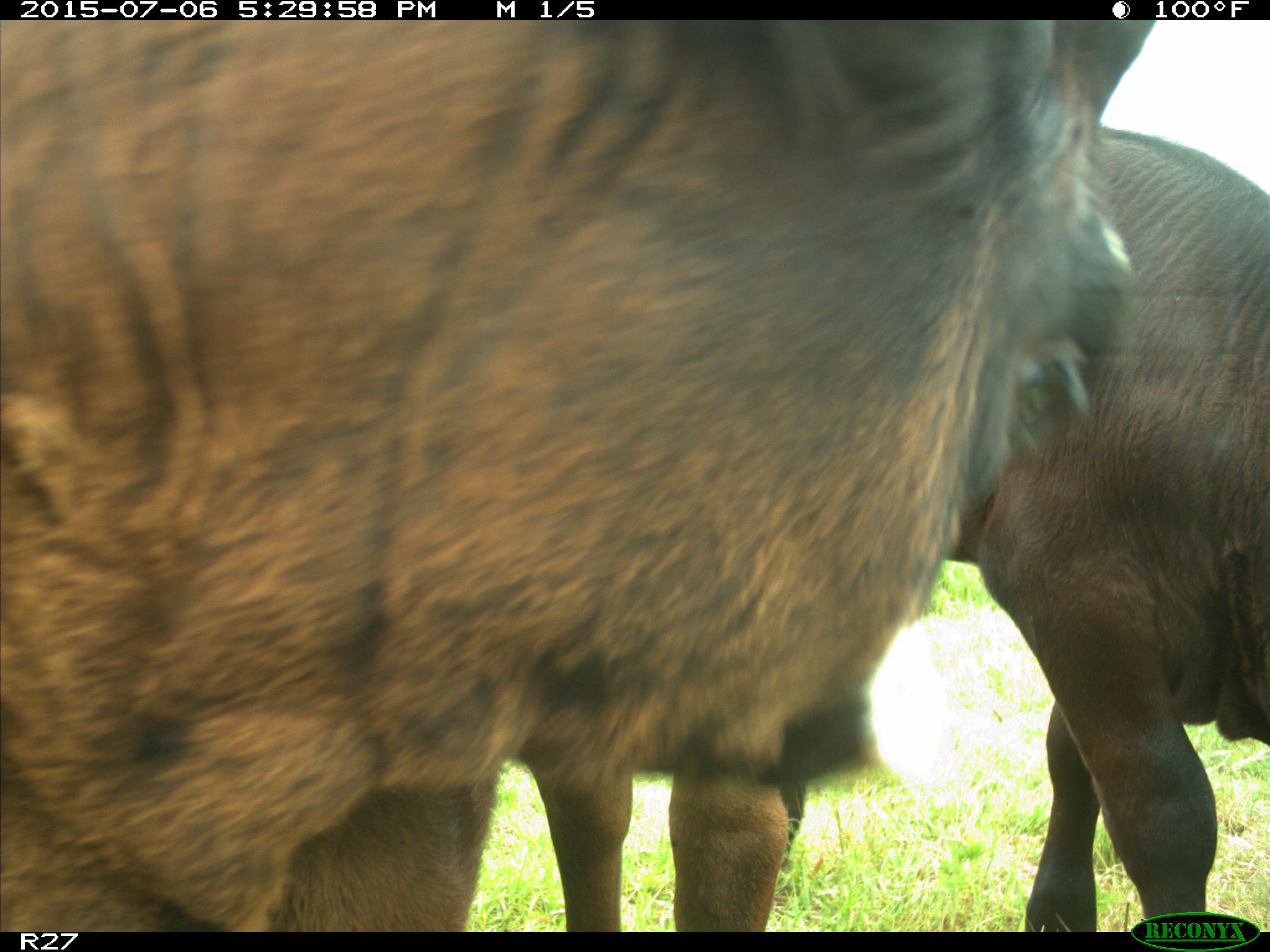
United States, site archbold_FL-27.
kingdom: Animalia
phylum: Chordata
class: Mammalia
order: Artiodactyla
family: Bovidae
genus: Bos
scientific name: Bos taurus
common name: domestic cow